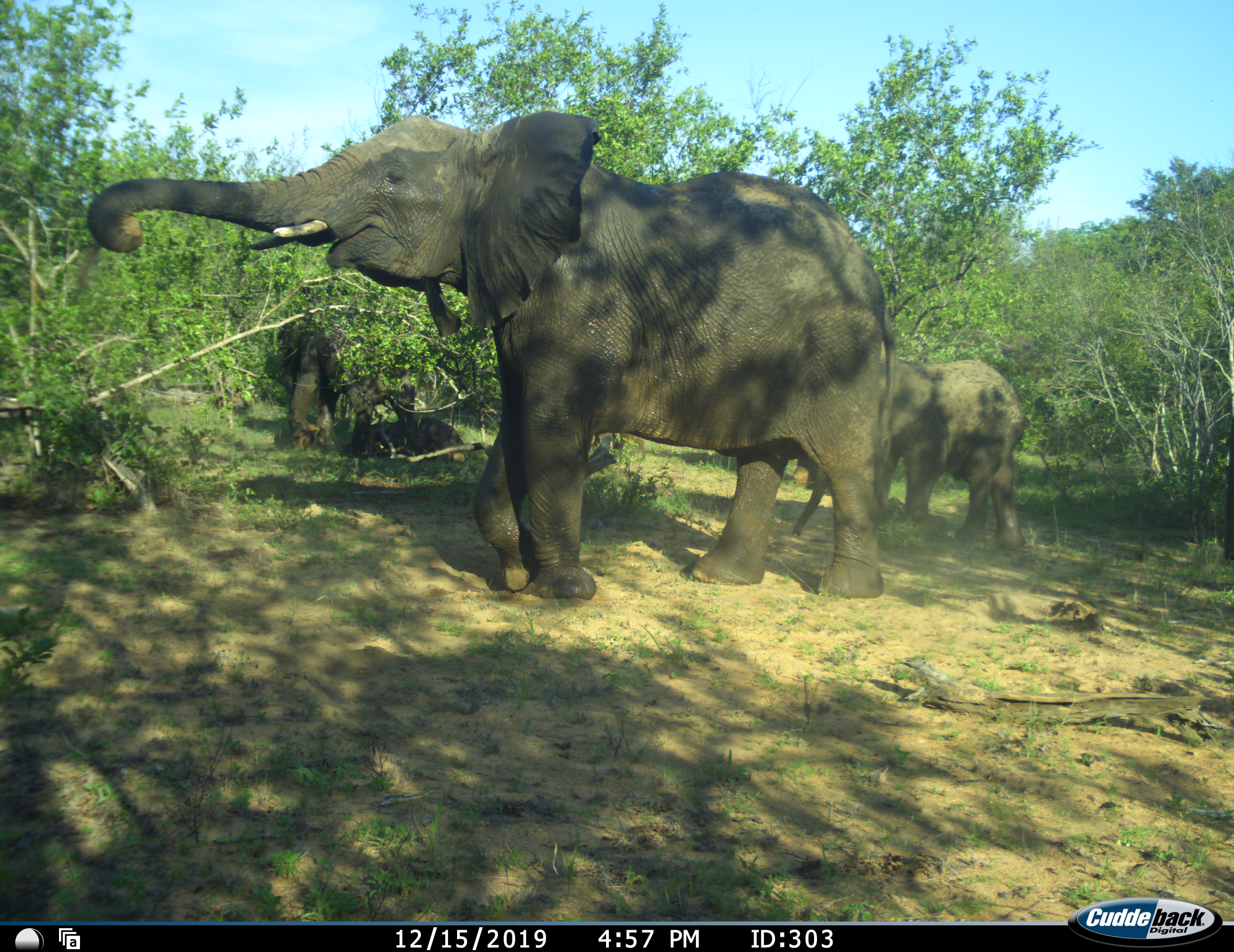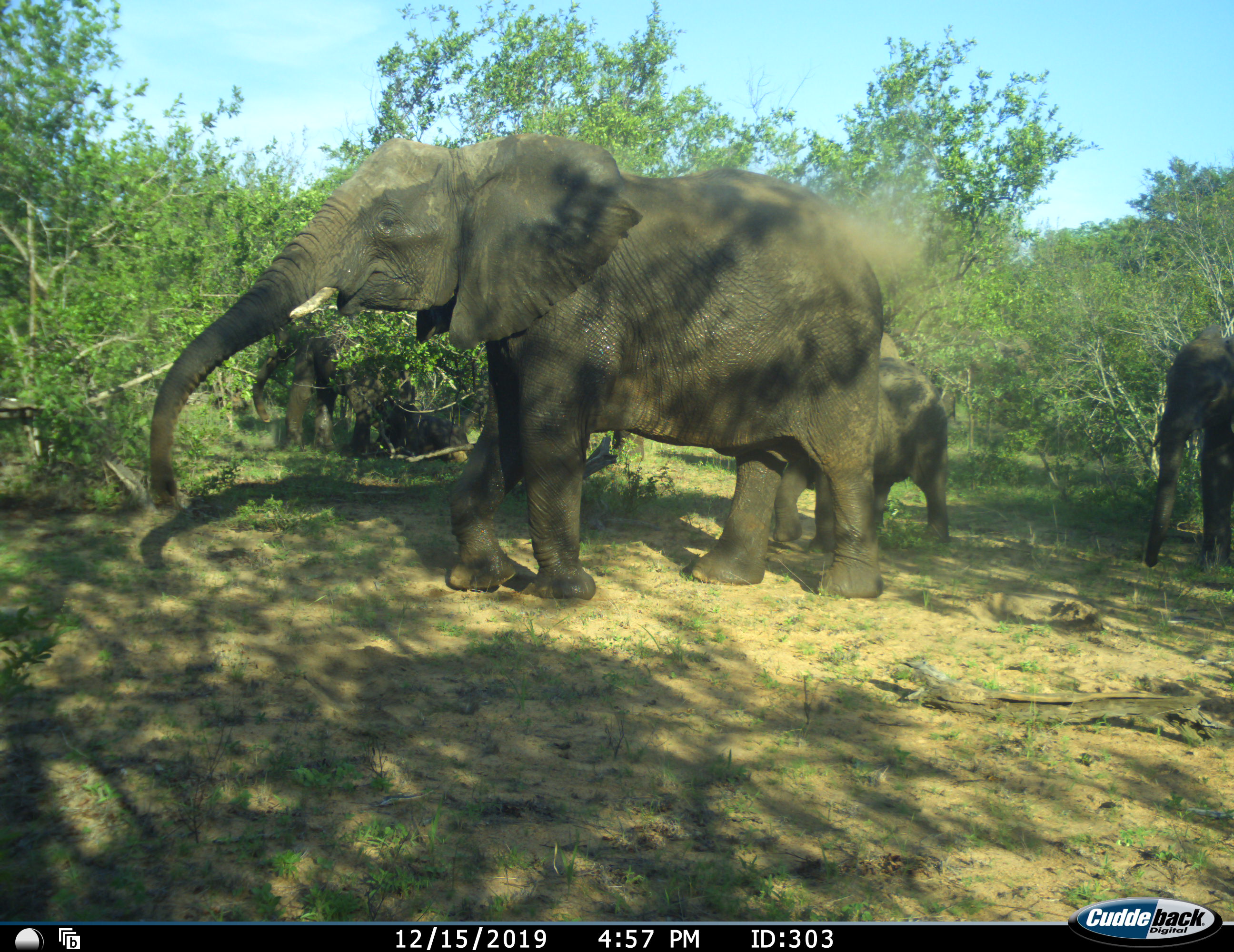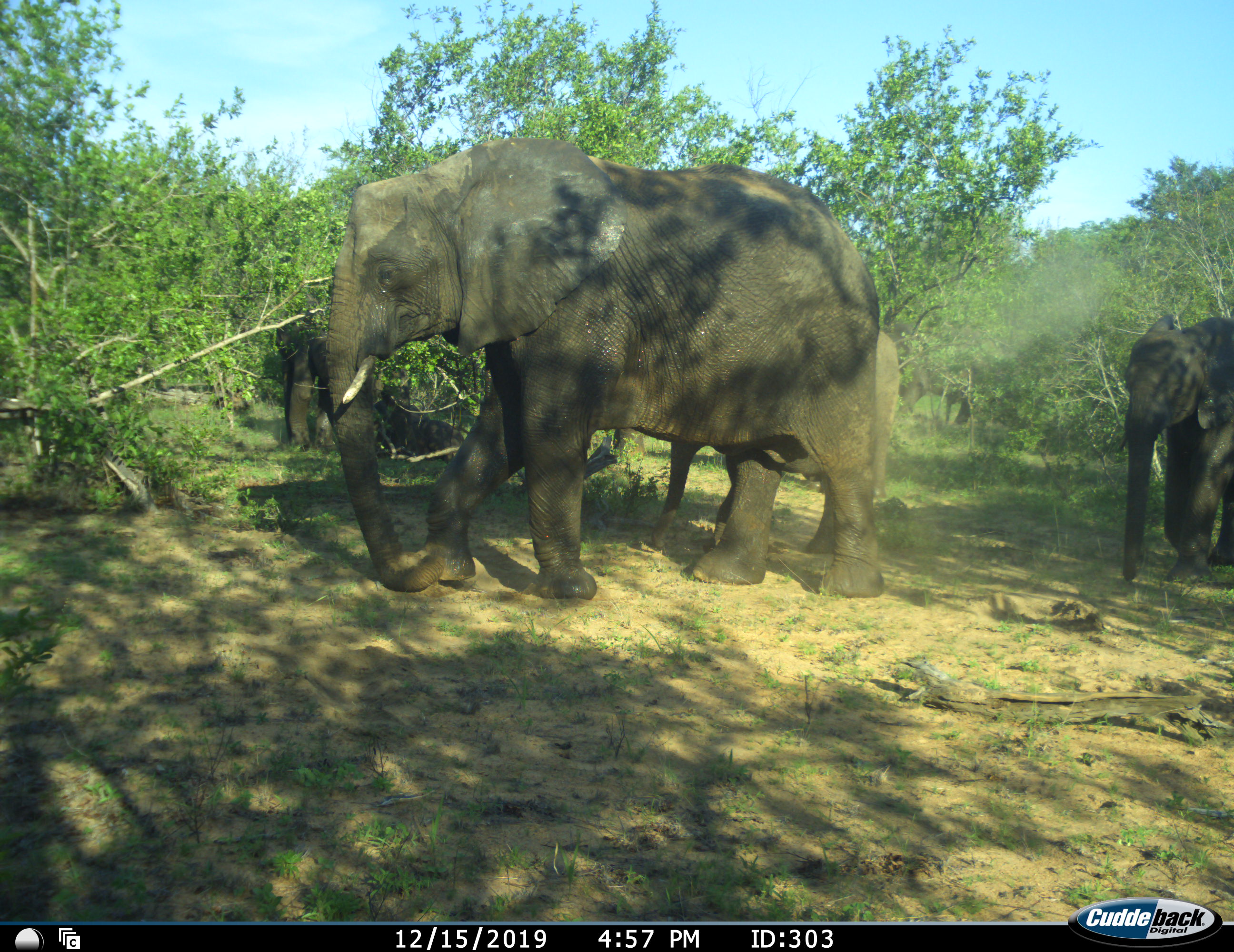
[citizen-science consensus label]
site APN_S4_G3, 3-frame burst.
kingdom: Animalia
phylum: Chordata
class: Mammalia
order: Proboscidea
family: Elephantidae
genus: Loxodonta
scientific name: Loxodonta africana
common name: african bush elephant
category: elephant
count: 4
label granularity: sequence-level